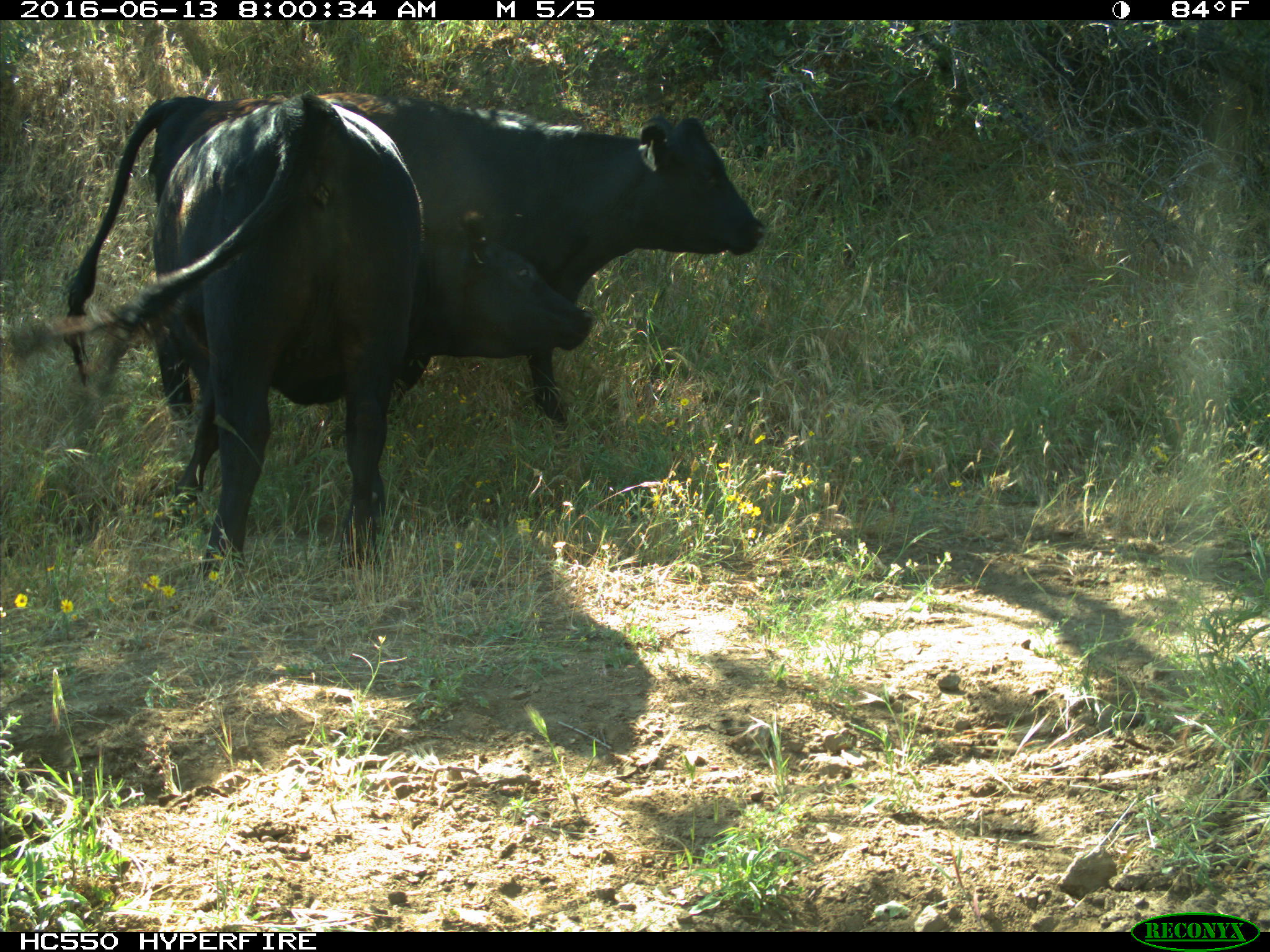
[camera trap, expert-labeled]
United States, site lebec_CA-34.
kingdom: Animalia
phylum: Chordata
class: Mammalia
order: Artiodactyla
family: Bovidae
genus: Bos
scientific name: Bos taurus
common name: domestic cow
Bos taurus (domestic cow).